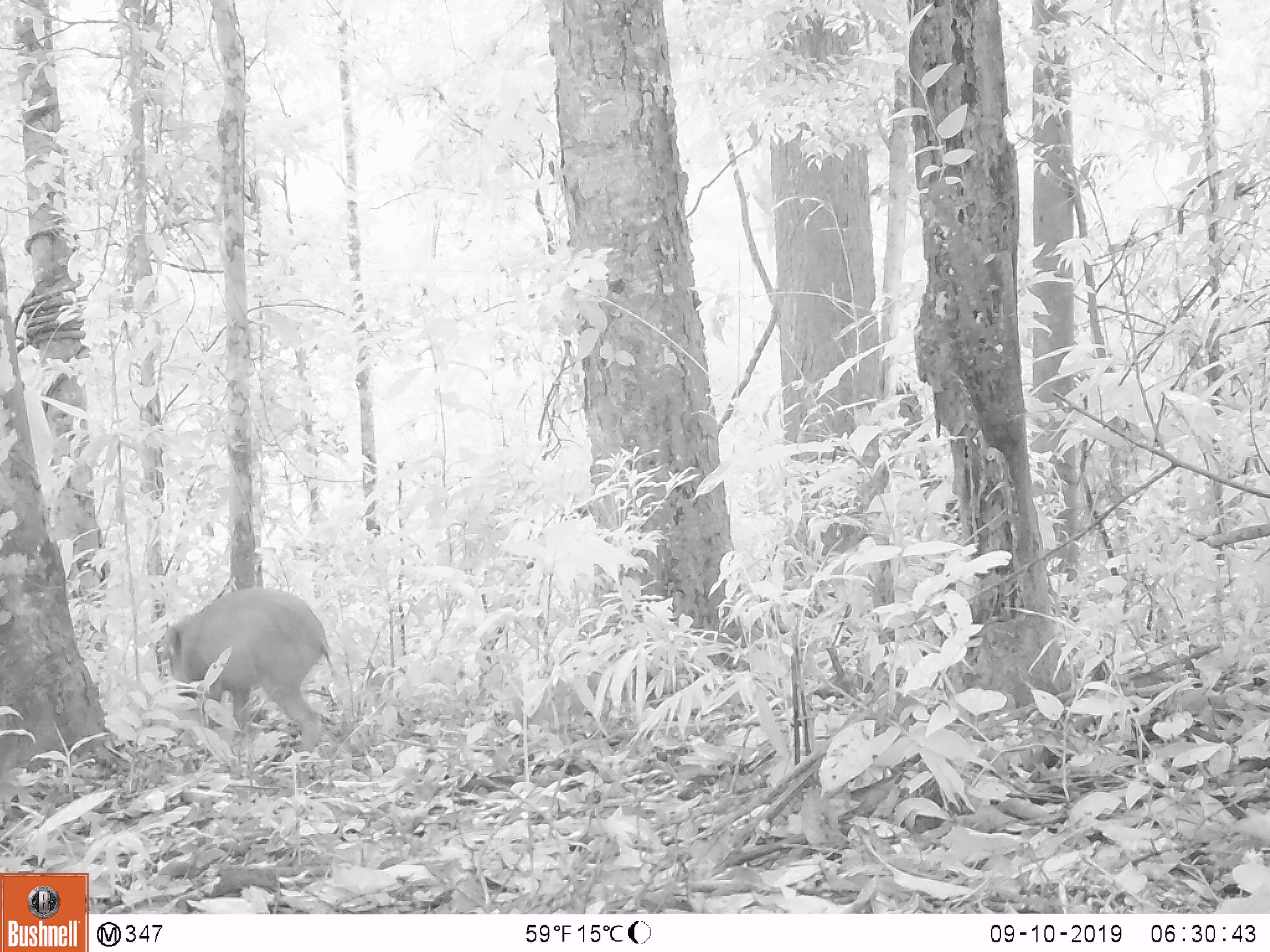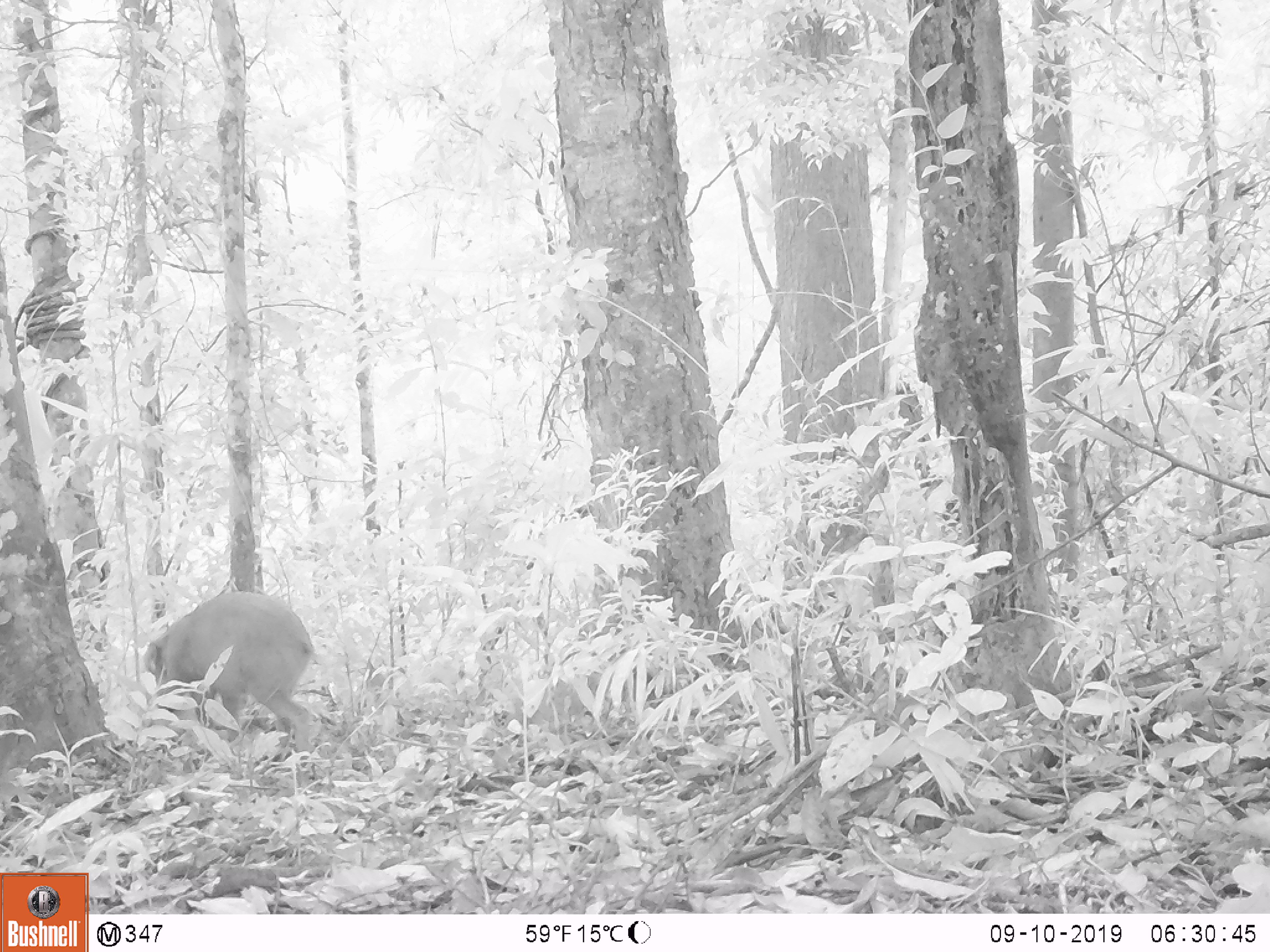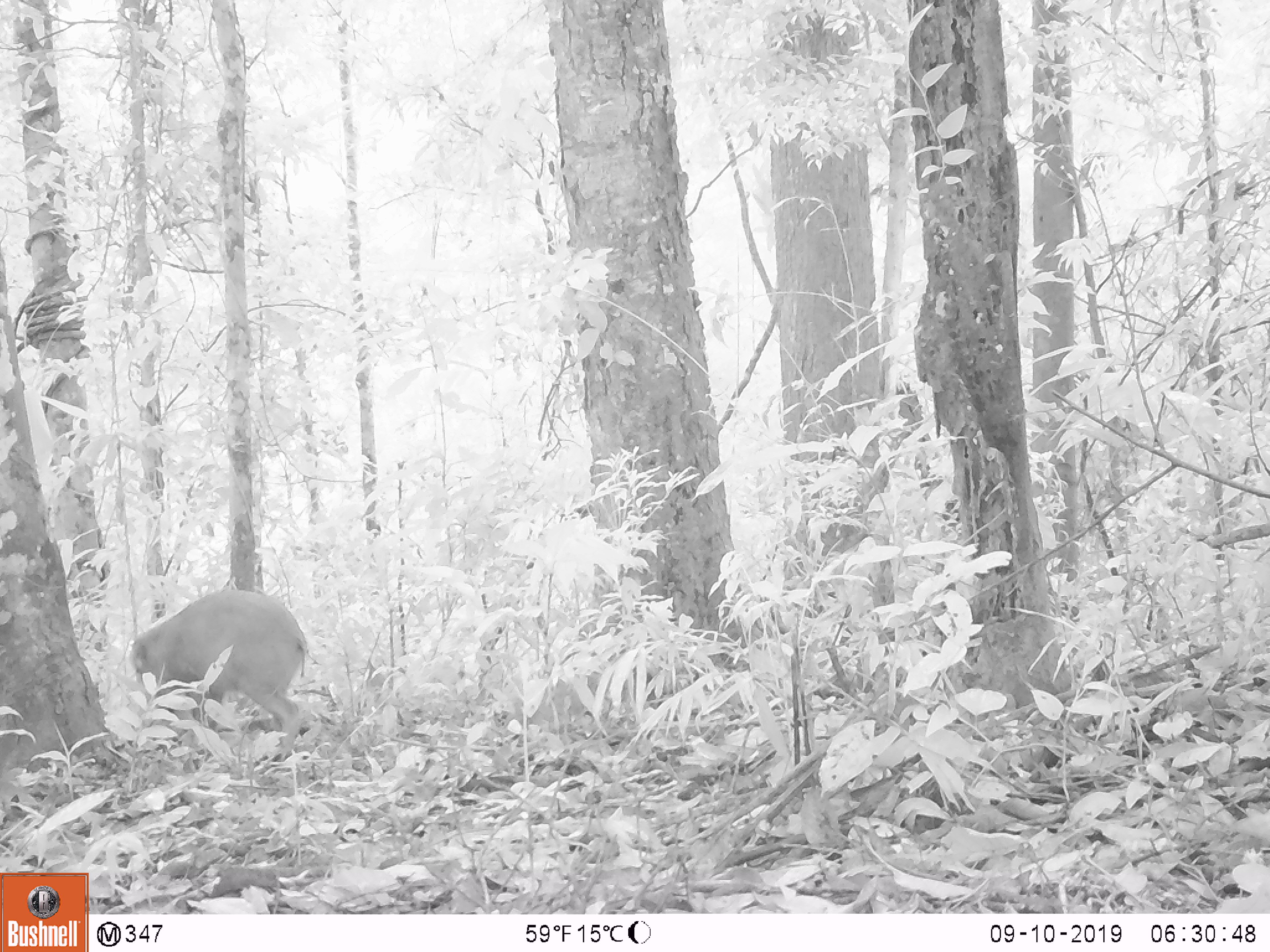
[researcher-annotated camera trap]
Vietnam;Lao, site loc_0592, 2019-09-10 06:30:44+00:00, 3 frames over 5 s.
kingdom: Animalia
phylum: Chordata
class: Mammalia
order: Artiodactyla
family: Suidae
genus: Sus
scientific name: Sus scrofa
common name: eurasian wild pig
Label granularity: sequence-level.